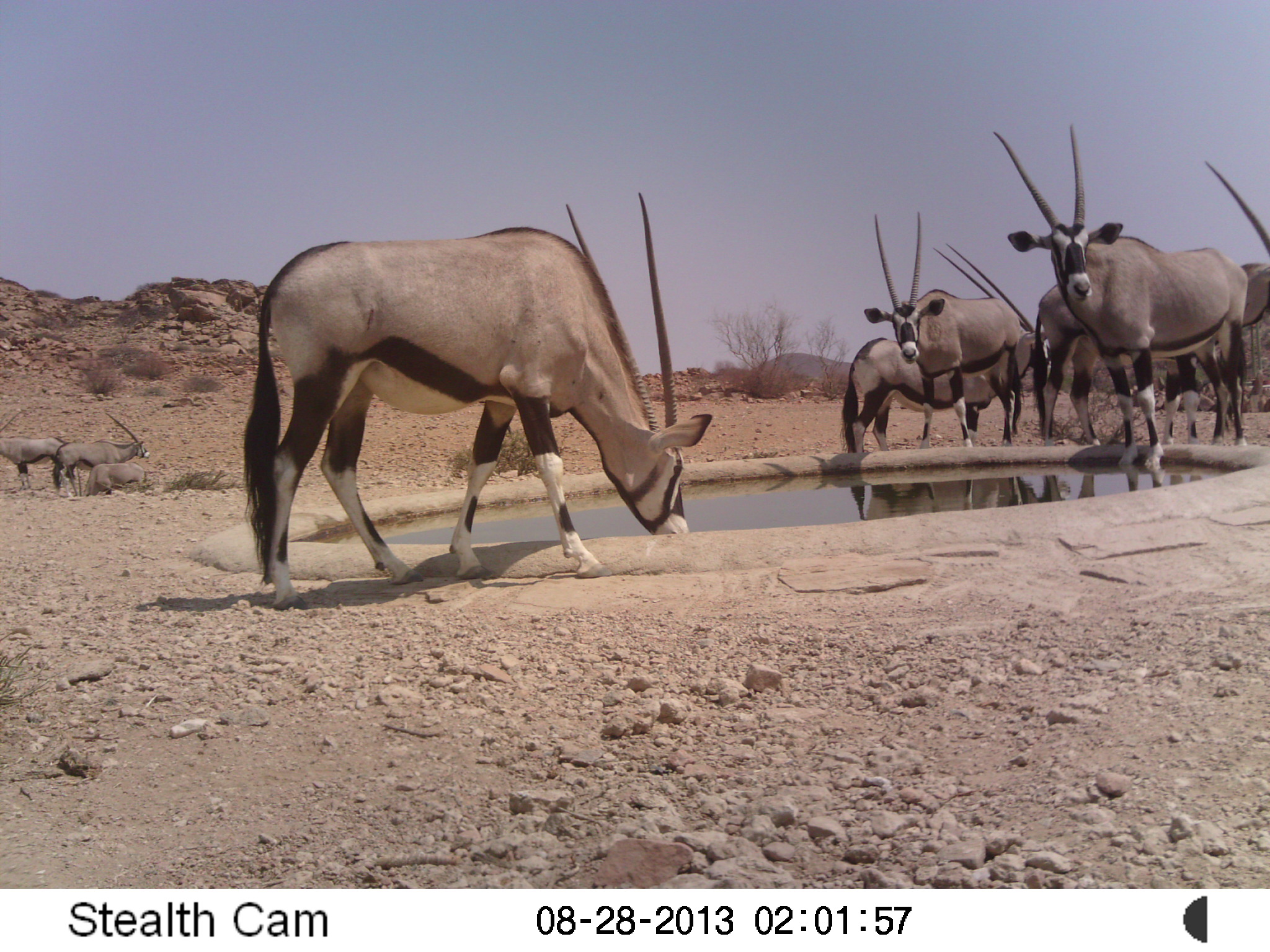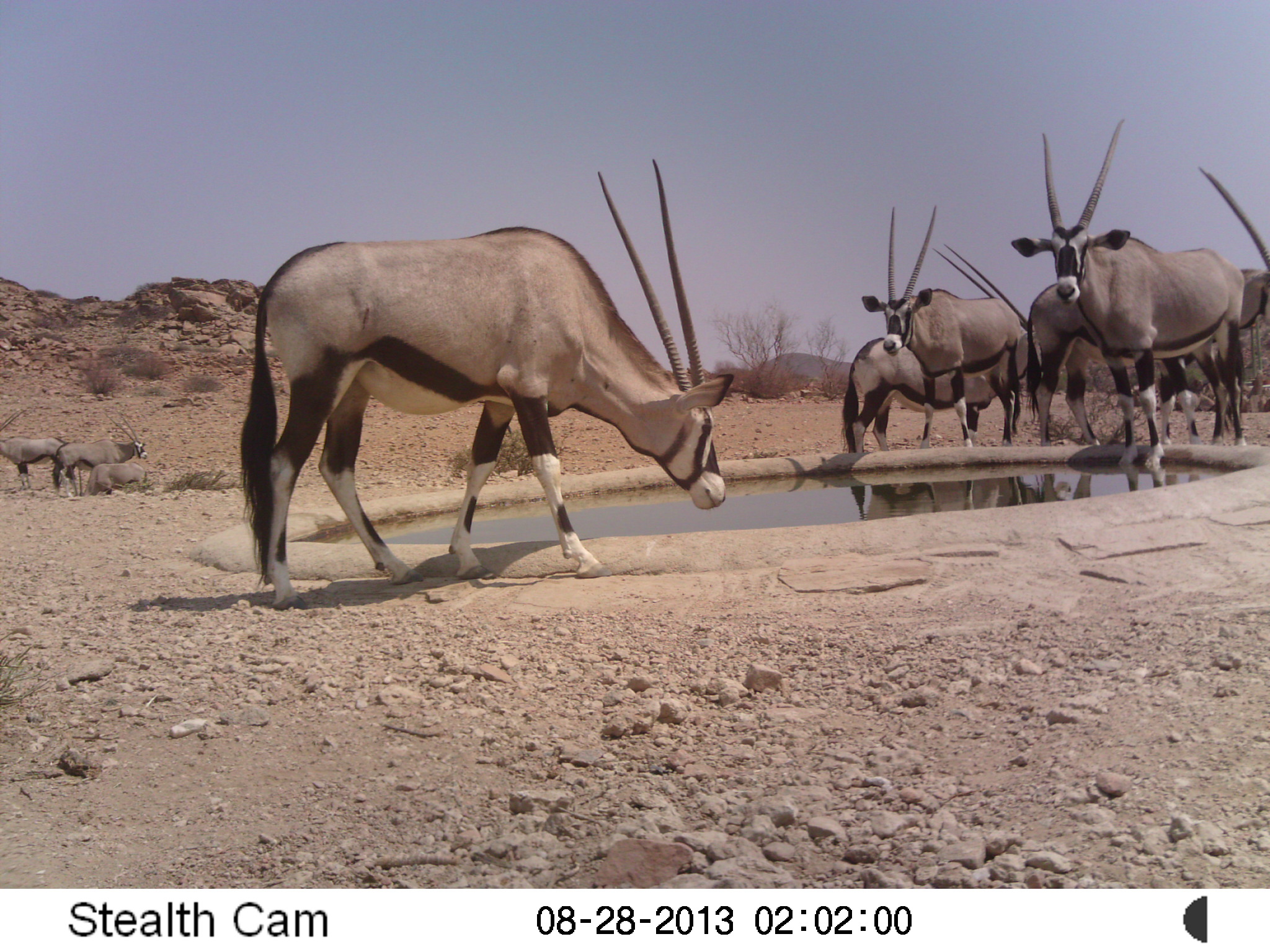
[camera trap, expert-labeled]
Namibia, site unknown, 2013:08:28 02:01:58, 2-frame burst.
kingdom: Animalia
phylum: Chordata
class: Mammalia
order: Artiodactyla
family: Bovidae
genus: Oryx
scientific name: Oryx gazella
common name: gemsbok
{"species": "Oryx gazella (gemsbok)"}